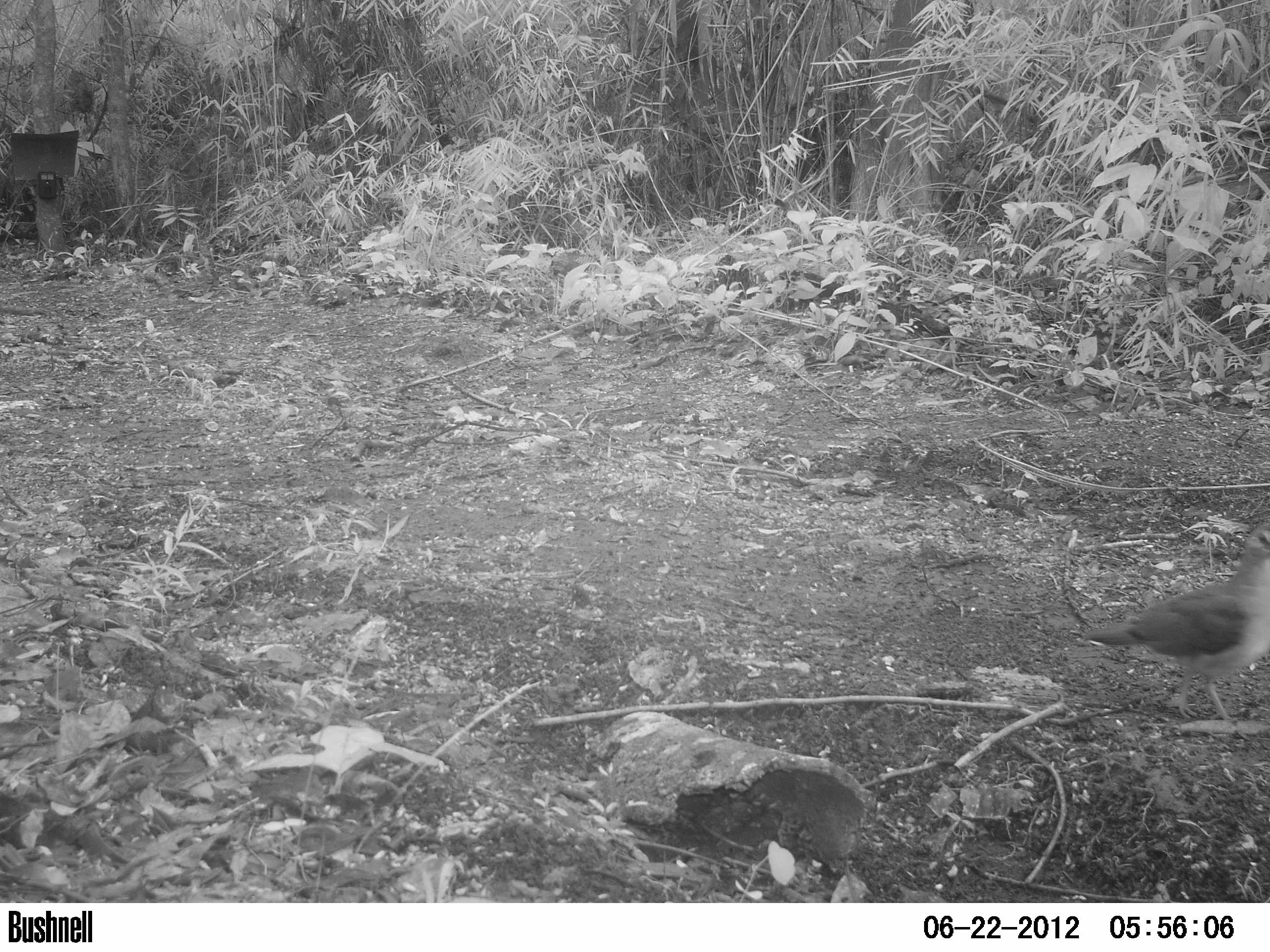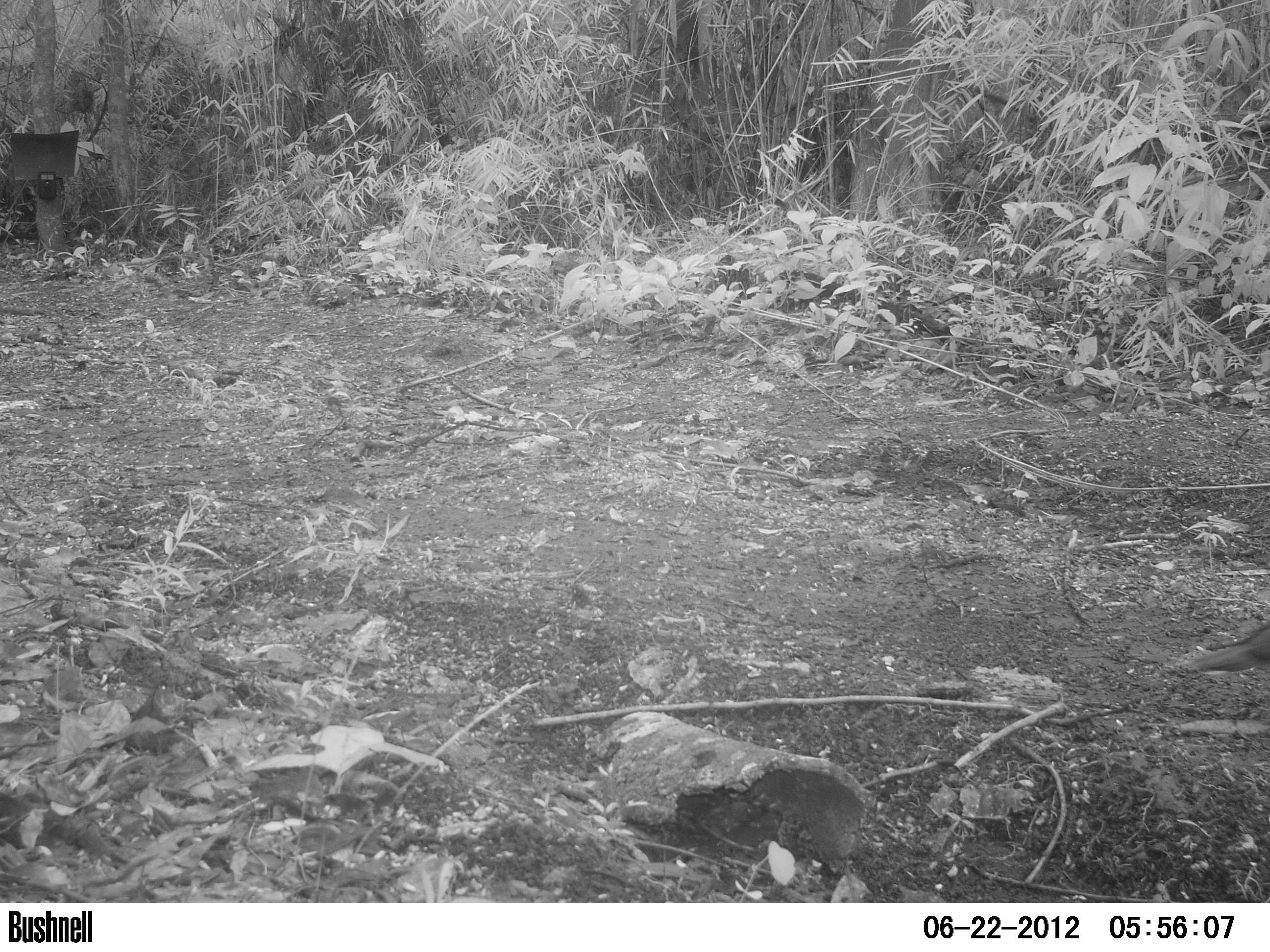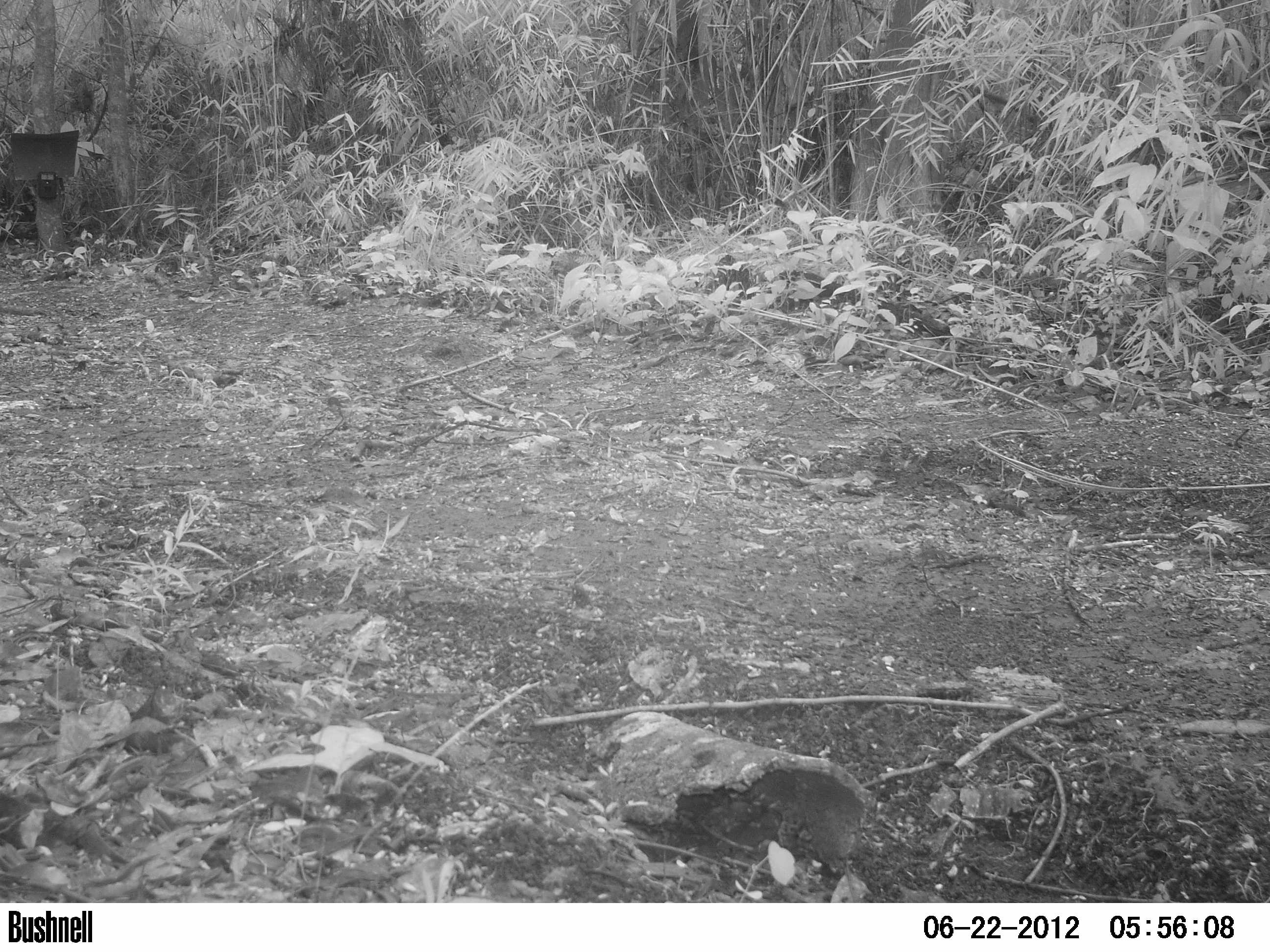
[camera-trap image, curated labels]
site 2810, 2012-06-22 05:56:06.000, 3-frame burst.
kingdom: Animalia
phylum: Chordata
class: Aves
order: Columbiformes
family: Columbidae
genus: Leptotila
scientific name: Leptotila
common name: leptotila doves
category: leptotila sp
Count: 1.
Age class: adult.